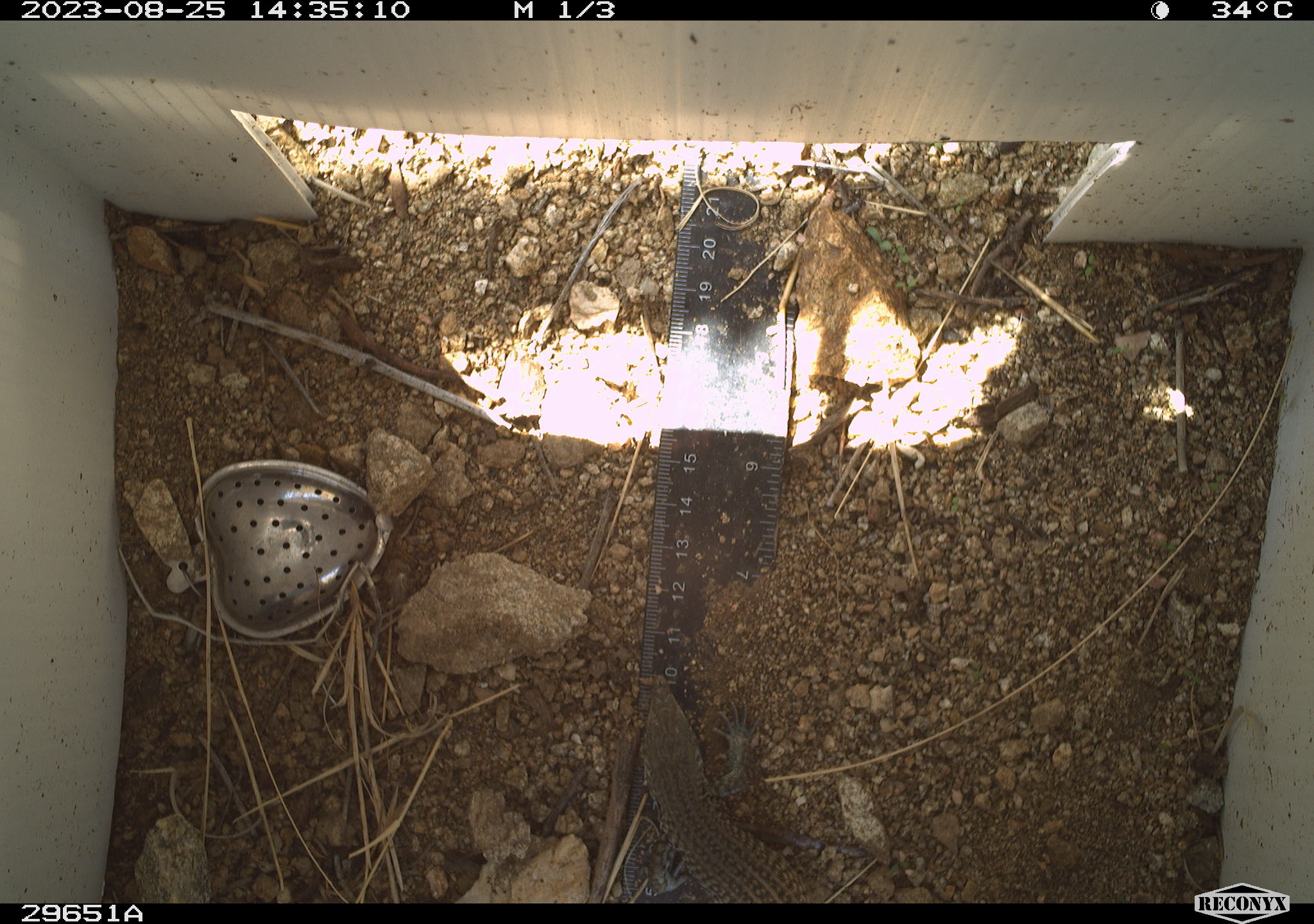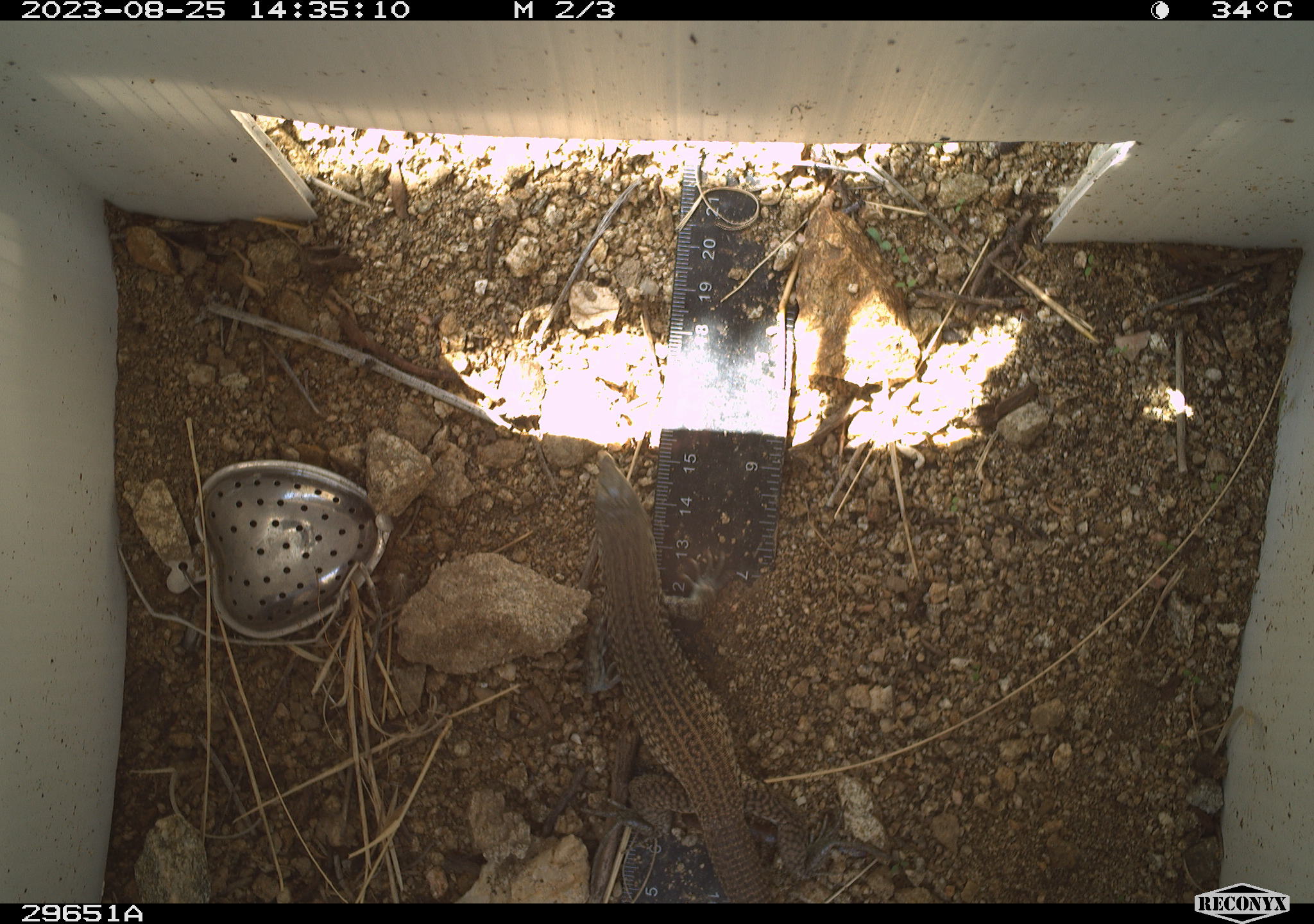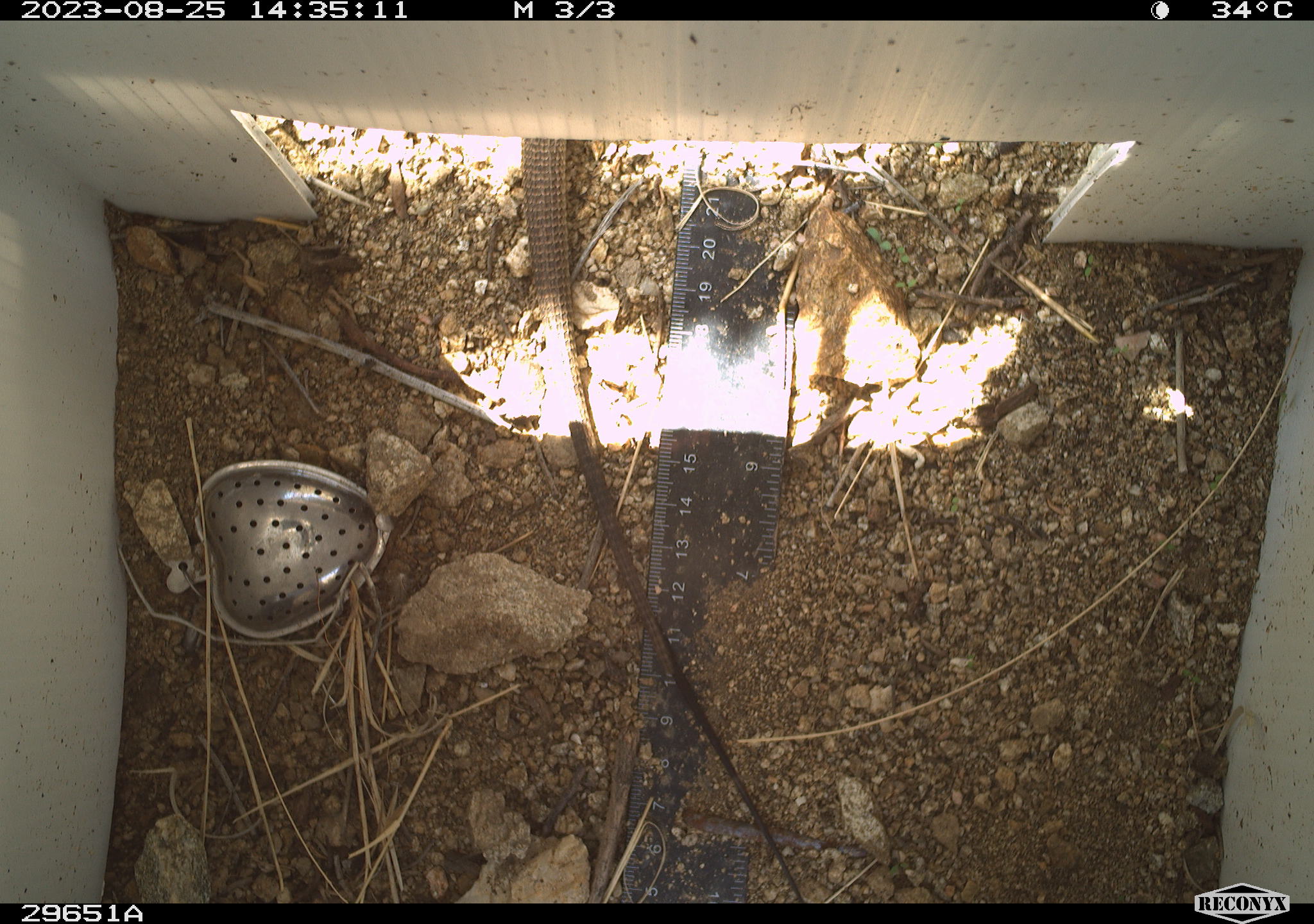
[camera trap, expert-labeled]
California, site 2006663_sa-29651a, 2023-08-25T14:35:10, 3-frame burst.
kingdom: Animalia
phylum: Chordata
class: Reptilia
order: Squamata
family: Teiidae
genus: Aspidoscelis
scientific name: Aspidoscelis tigris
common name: western whiptail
Western whiptail (Aspidoscelis tigris).